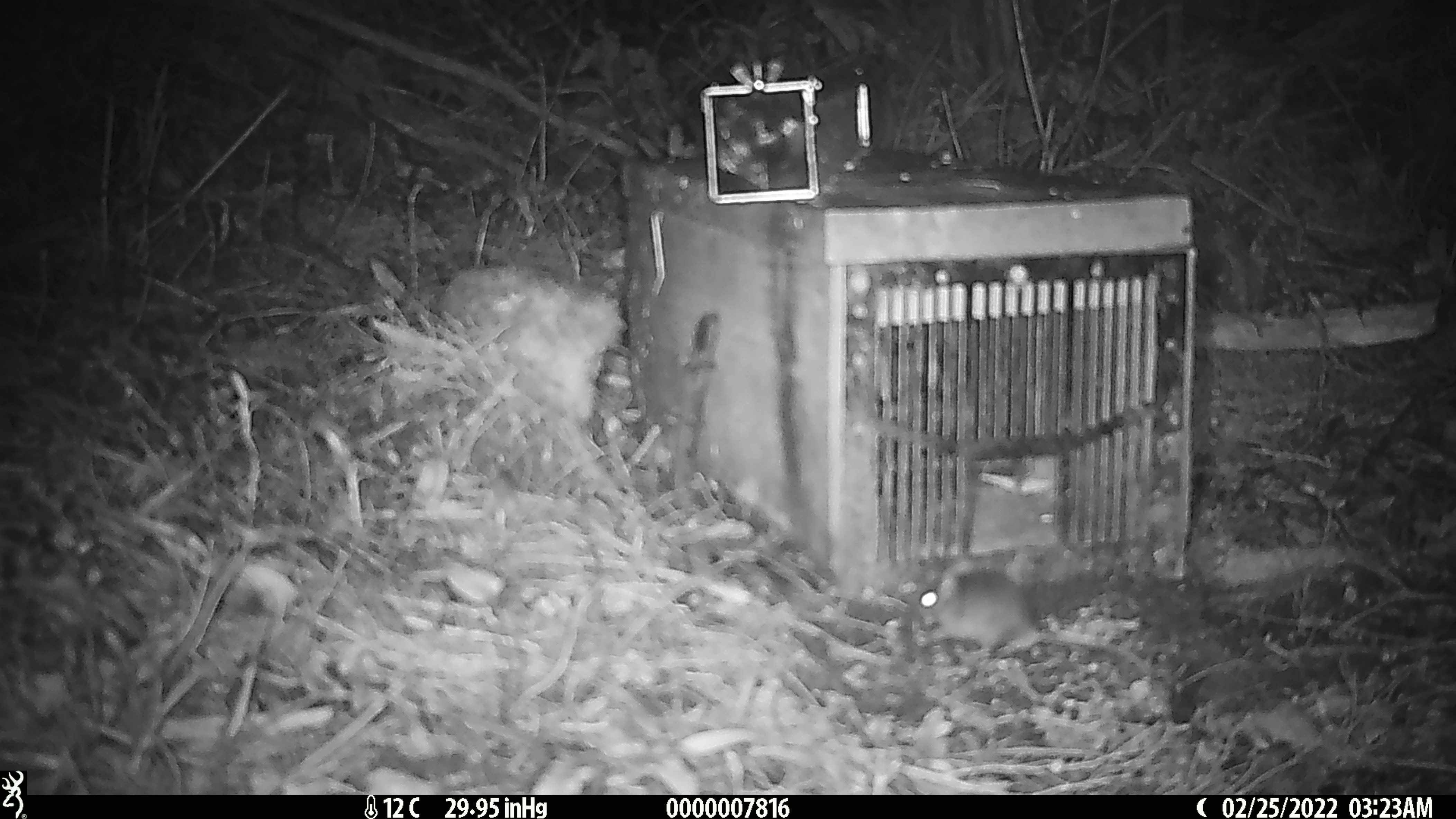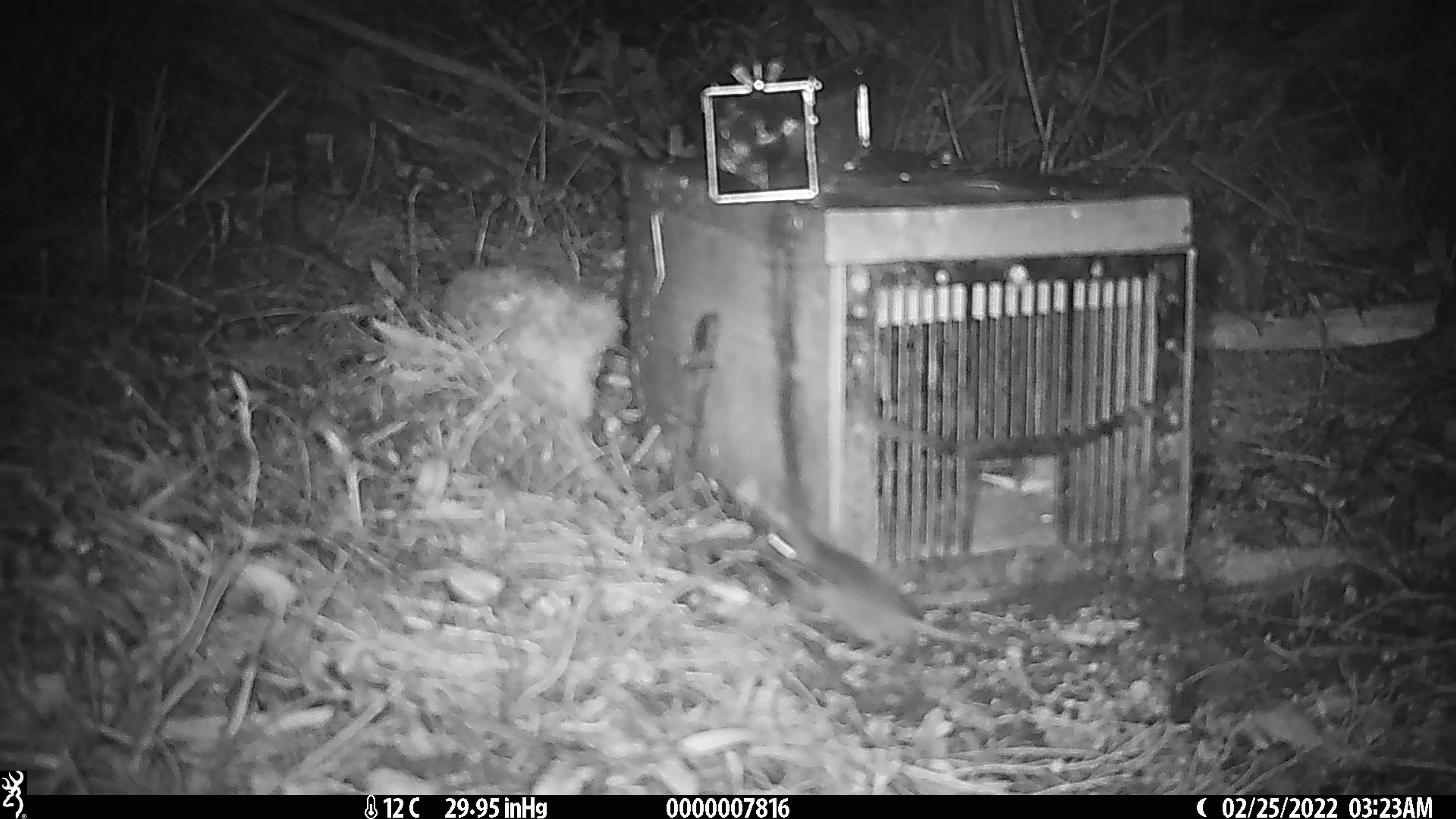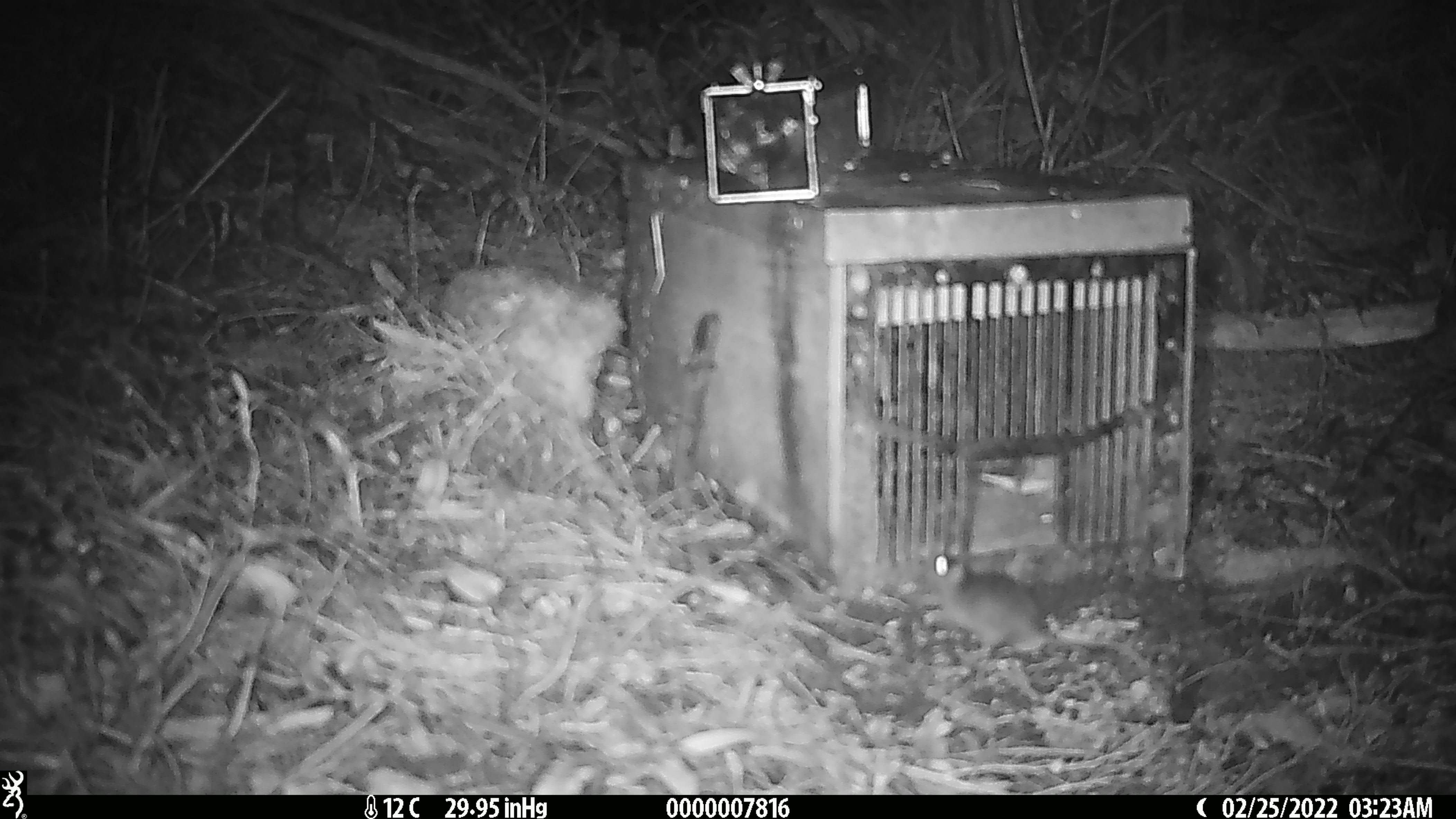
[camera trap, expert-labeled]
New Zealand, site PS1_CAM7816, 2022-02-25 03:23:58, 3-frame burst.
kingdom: Animalia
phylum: Chordata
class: Mammalia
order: Rodentia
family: Muridae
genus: Mus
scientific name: Mus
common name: mouse